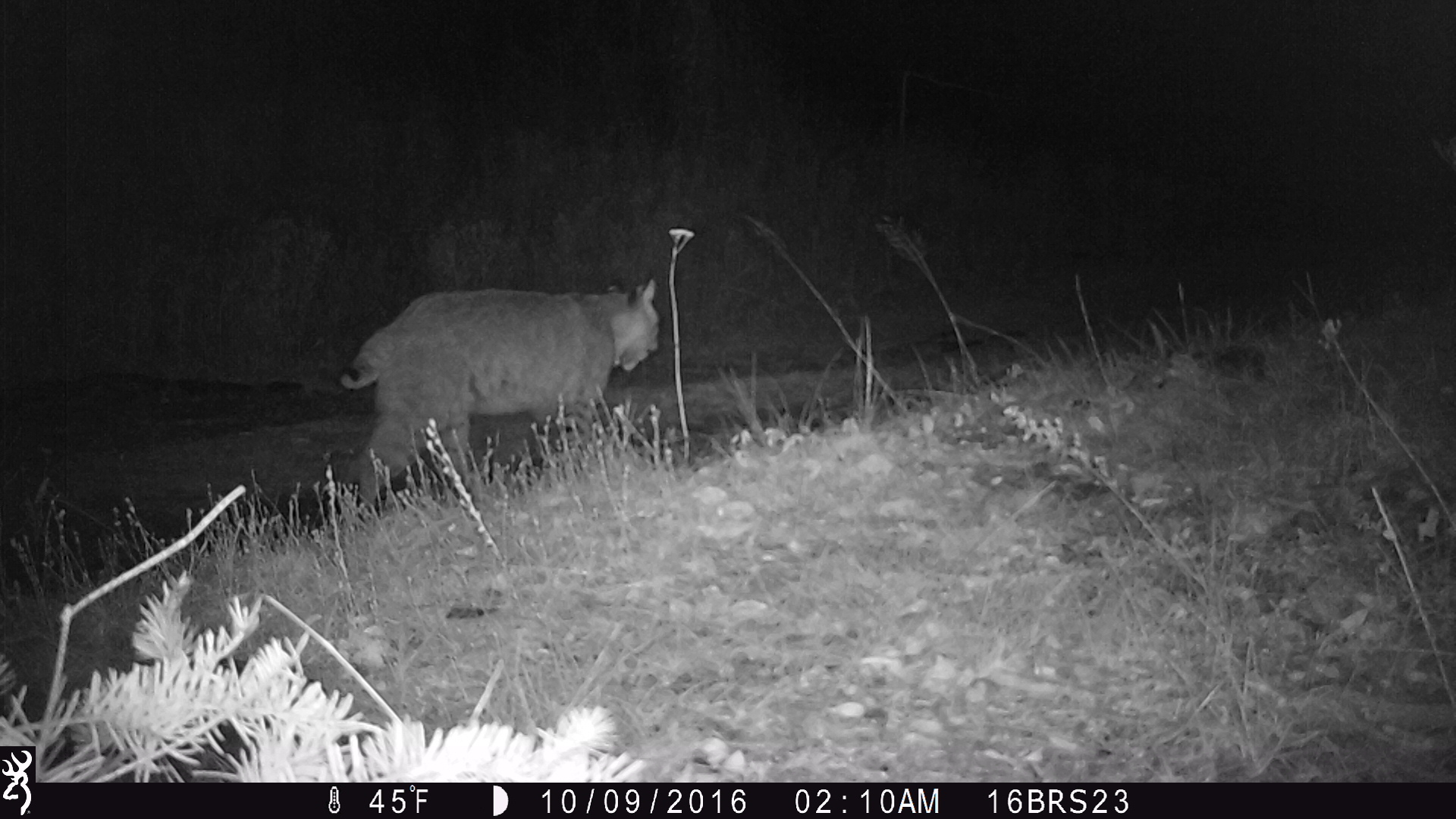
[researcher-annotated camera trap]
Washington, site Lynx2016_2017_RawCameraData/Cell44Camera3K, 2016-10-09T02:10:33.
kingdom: Animalia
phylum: Chordata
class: Mammalia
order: Carnivora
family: Felidae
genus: Lynx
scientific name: Lynx rufus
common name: bobcat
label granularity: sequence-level